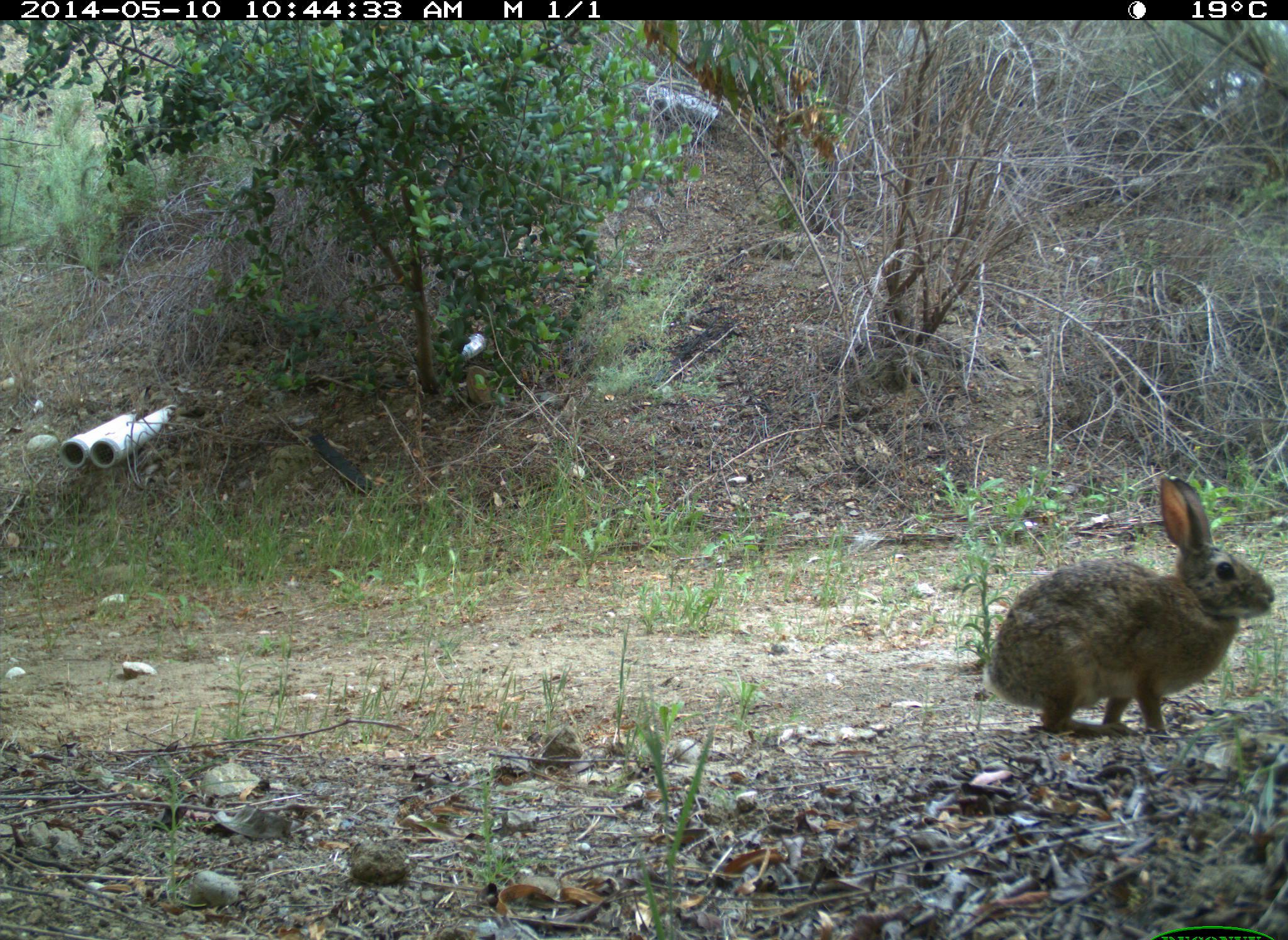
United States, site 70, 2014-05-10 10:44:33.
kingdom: Animalia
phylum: Chordata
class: Mammalia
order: Lagomorpha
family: Leporidae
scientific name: Leporidae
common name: rabbits and hares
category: rabbit